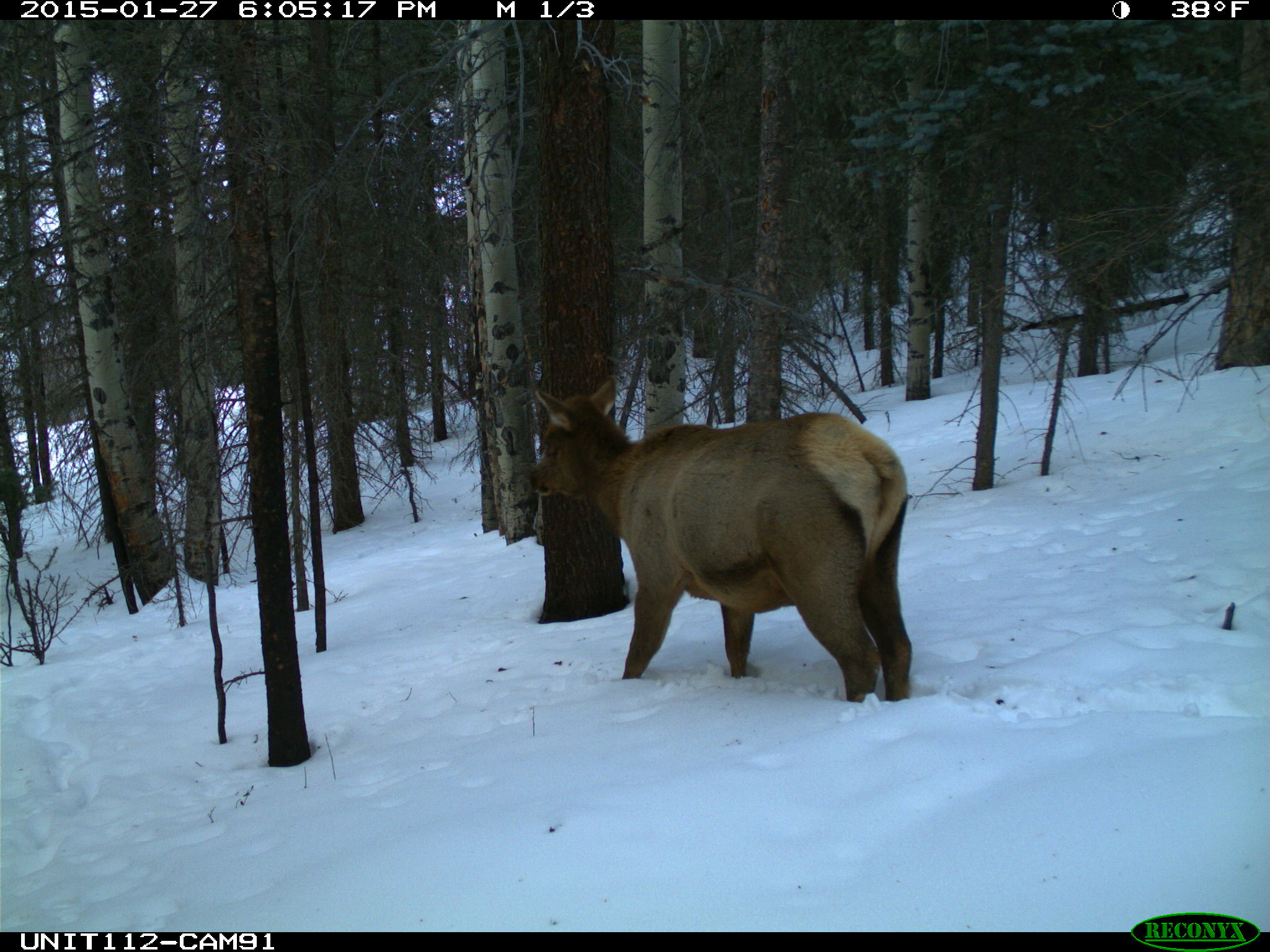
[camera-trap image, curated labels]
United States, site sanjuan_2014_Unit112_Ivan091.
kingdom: Animalia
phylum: Chordata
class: Mammalia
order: Artiodactyla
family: Cervidae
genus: Cervus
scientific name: Cervus elaphus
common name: red deer